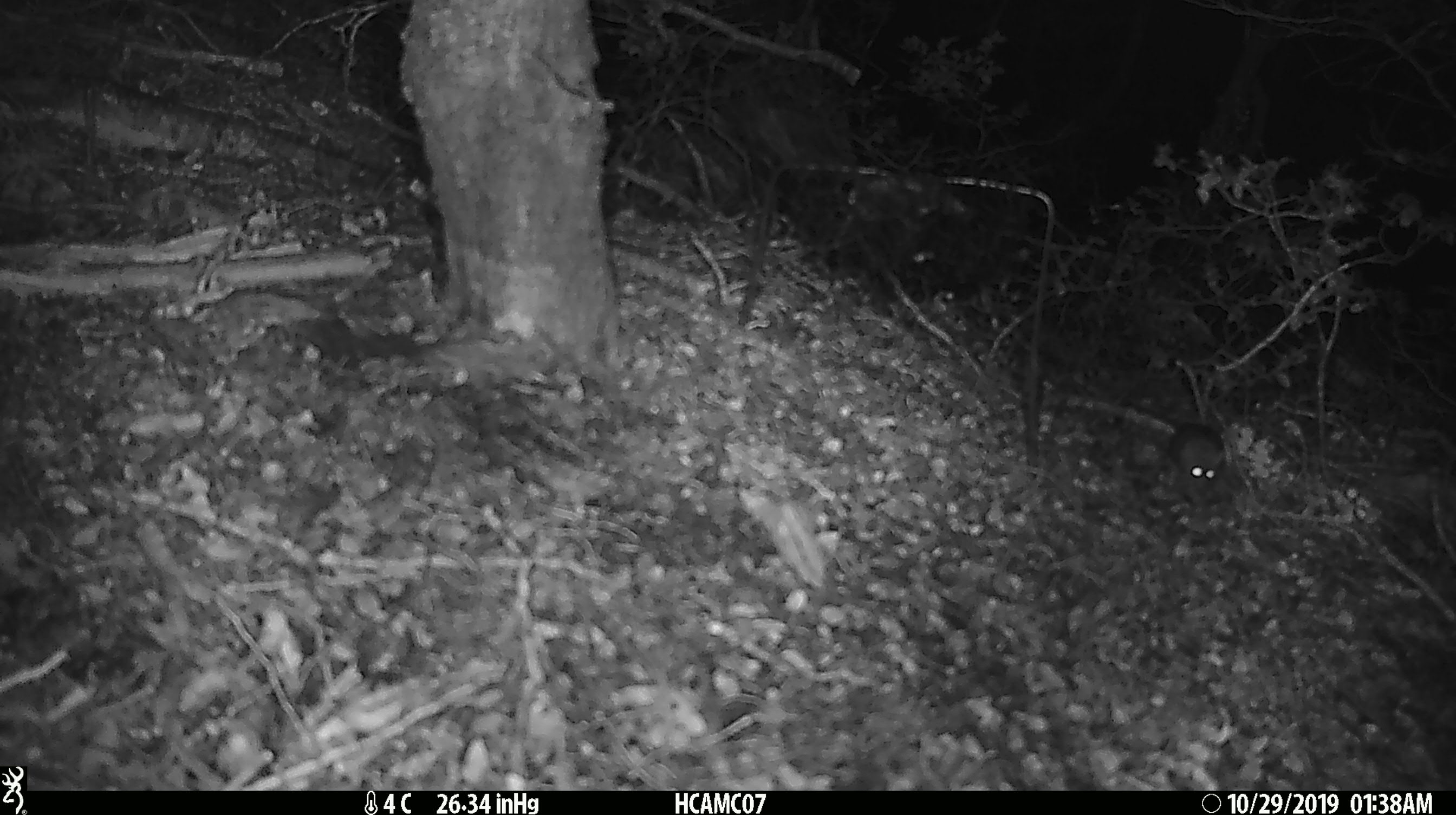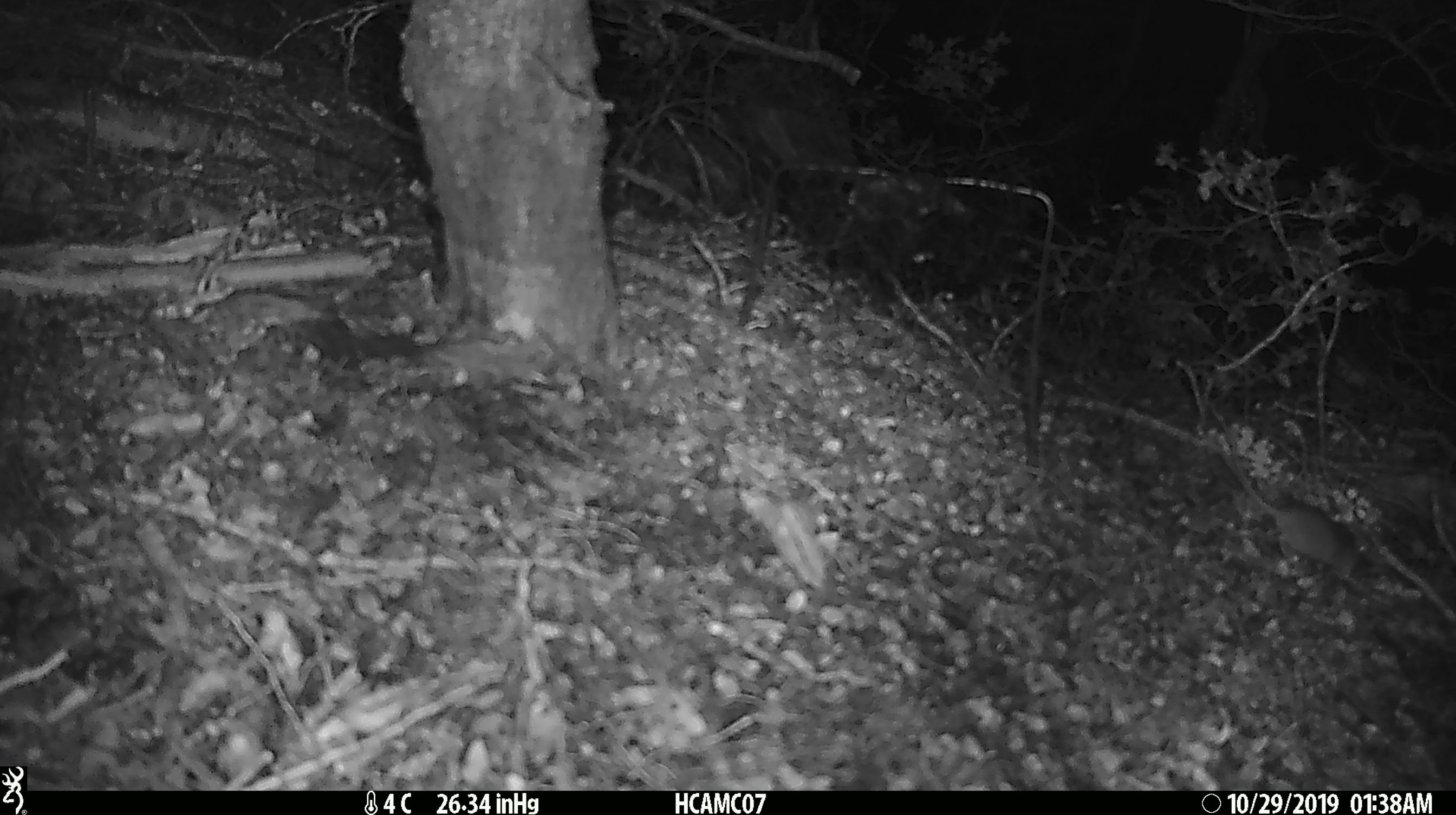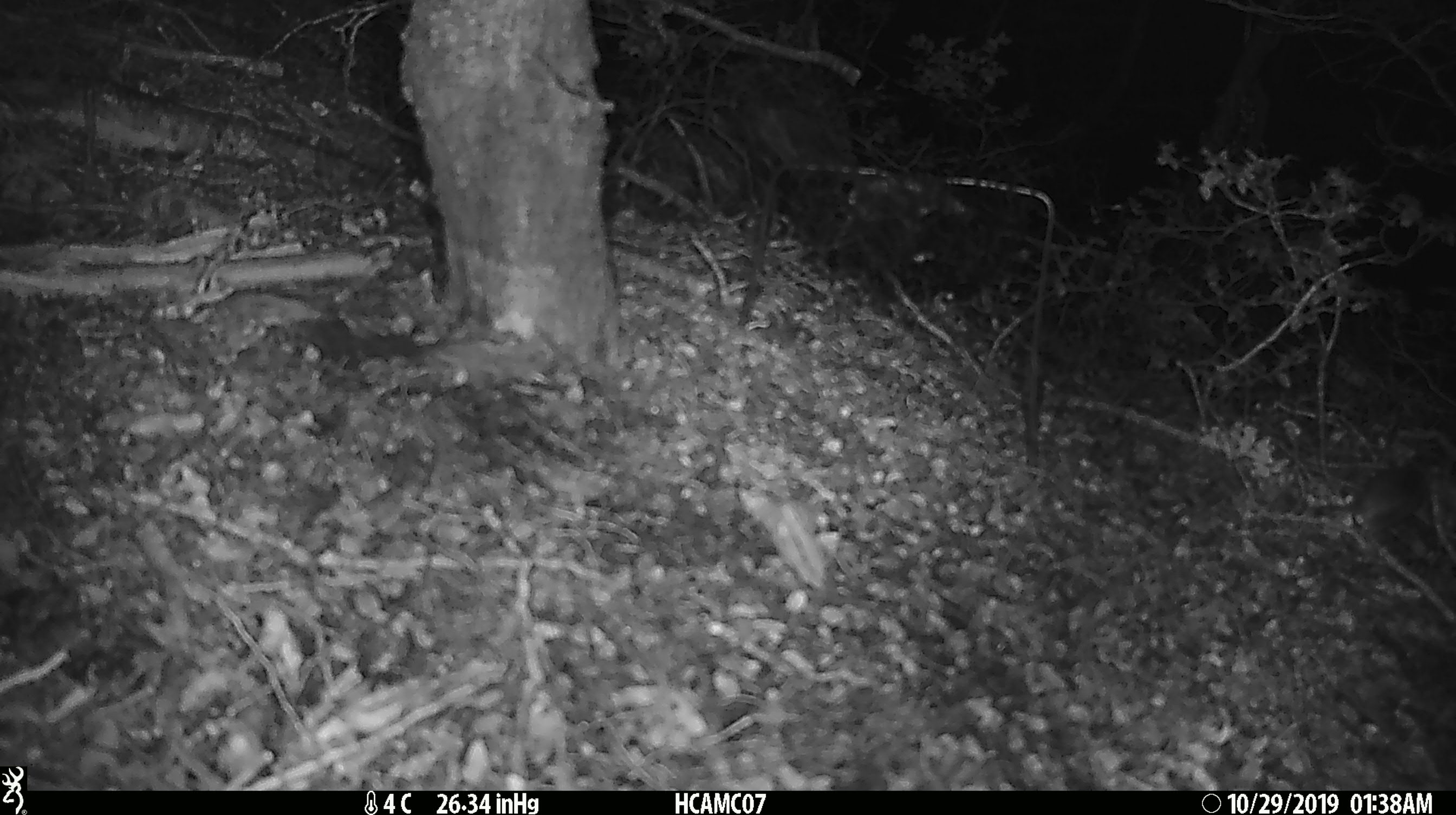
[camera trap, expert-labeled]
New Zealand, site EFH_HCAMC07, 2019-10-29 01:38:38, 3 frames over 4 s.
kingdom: Animalia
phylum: Chordata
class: Mammalia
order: Rodentia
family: Muridae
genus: Mus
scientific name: Mus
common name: mouse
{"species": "mouse (Mus)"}